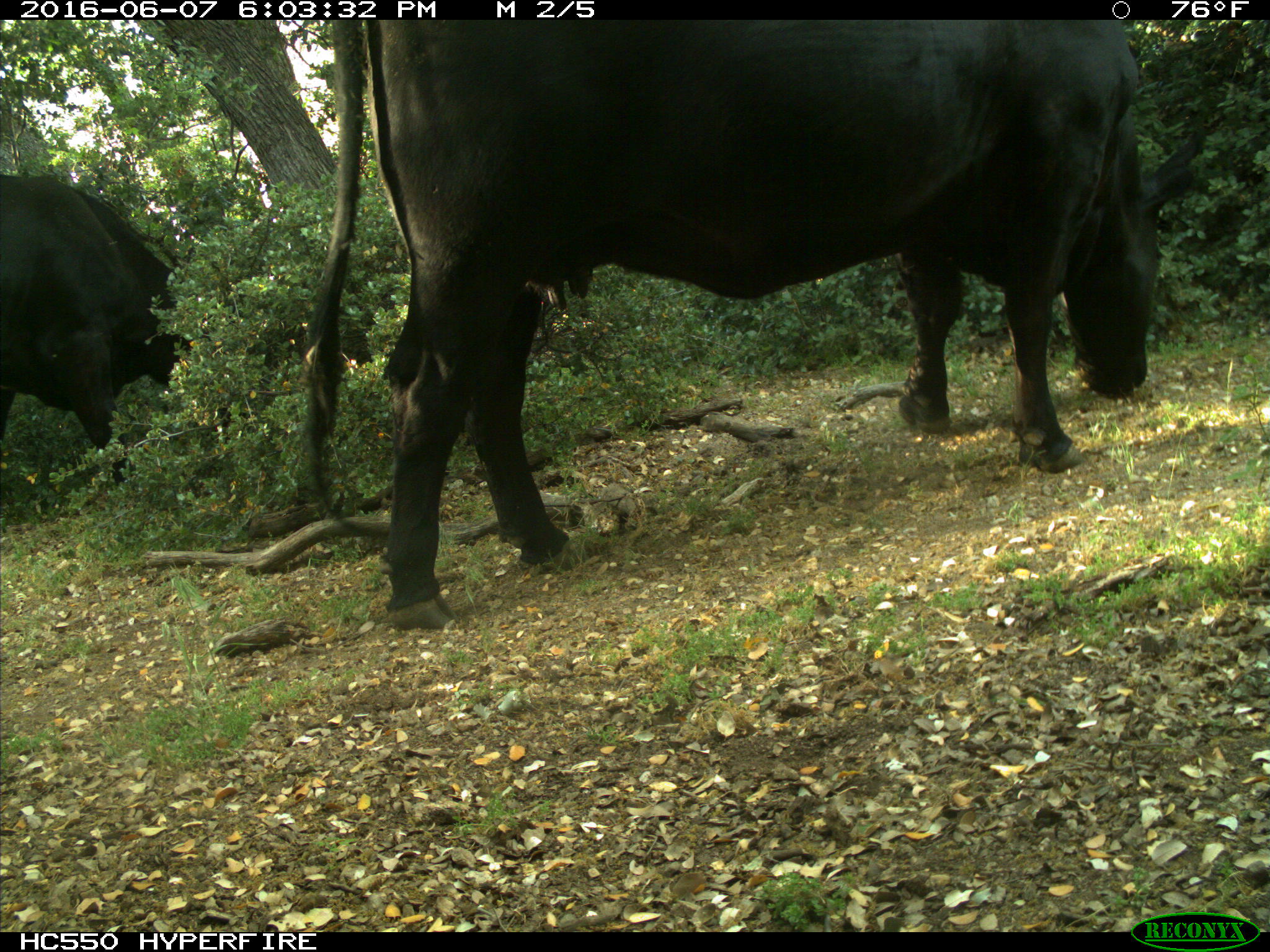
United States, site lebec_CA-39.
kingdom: Animalia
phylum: Chordata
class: Mammalia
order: Artiodactyla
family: Bovidae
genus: Bos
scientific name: Bos taurus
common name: domestic cow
Bos taurus (domestic cow).